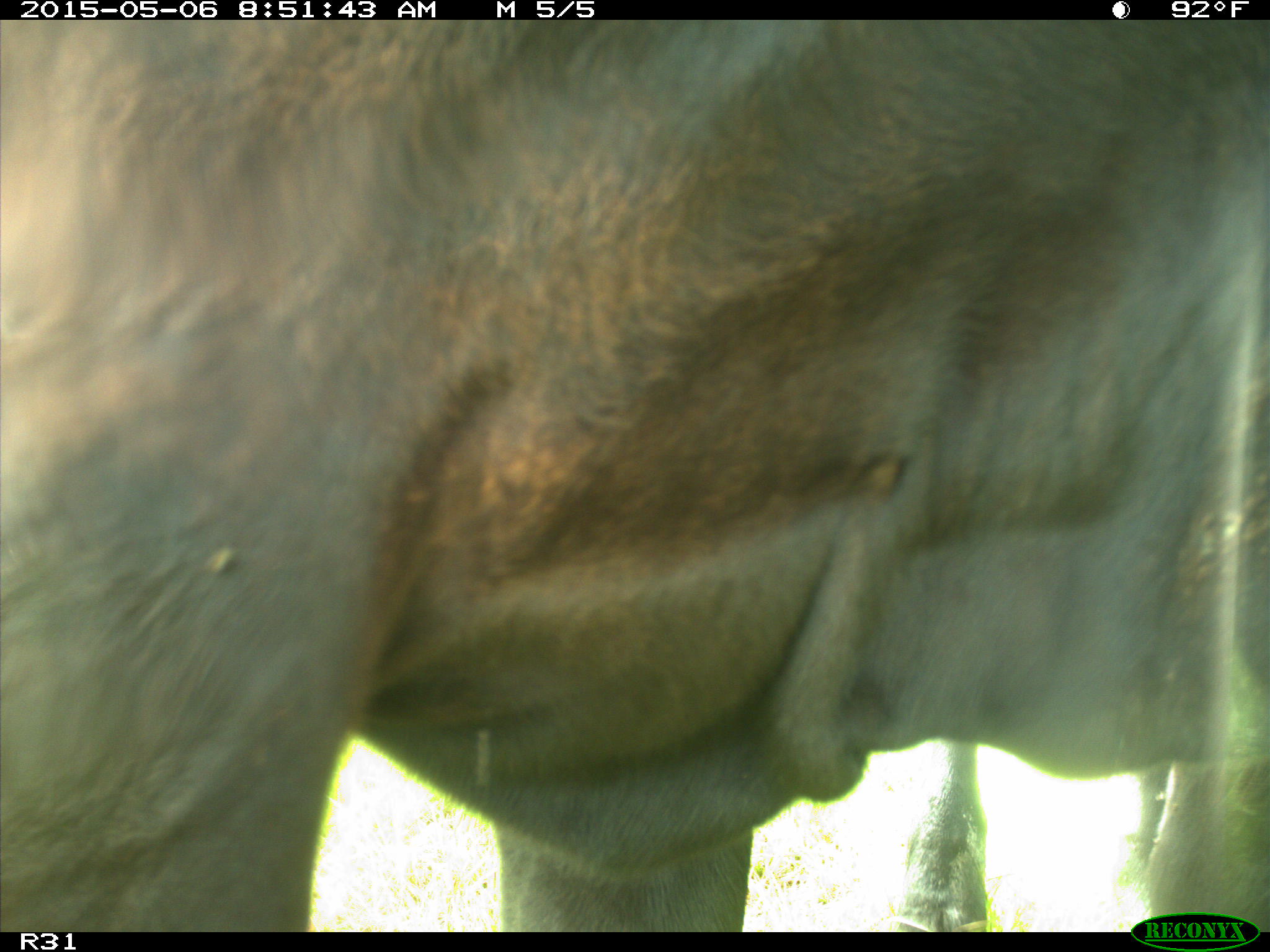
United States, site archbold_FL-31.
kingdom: Animalia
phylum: Chordata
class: Mammalia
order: Artiodactyla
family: Bovidae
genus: Bos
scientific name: Bos taurus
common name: domestic cow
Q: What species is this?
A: Bos taurus (domestic cow).